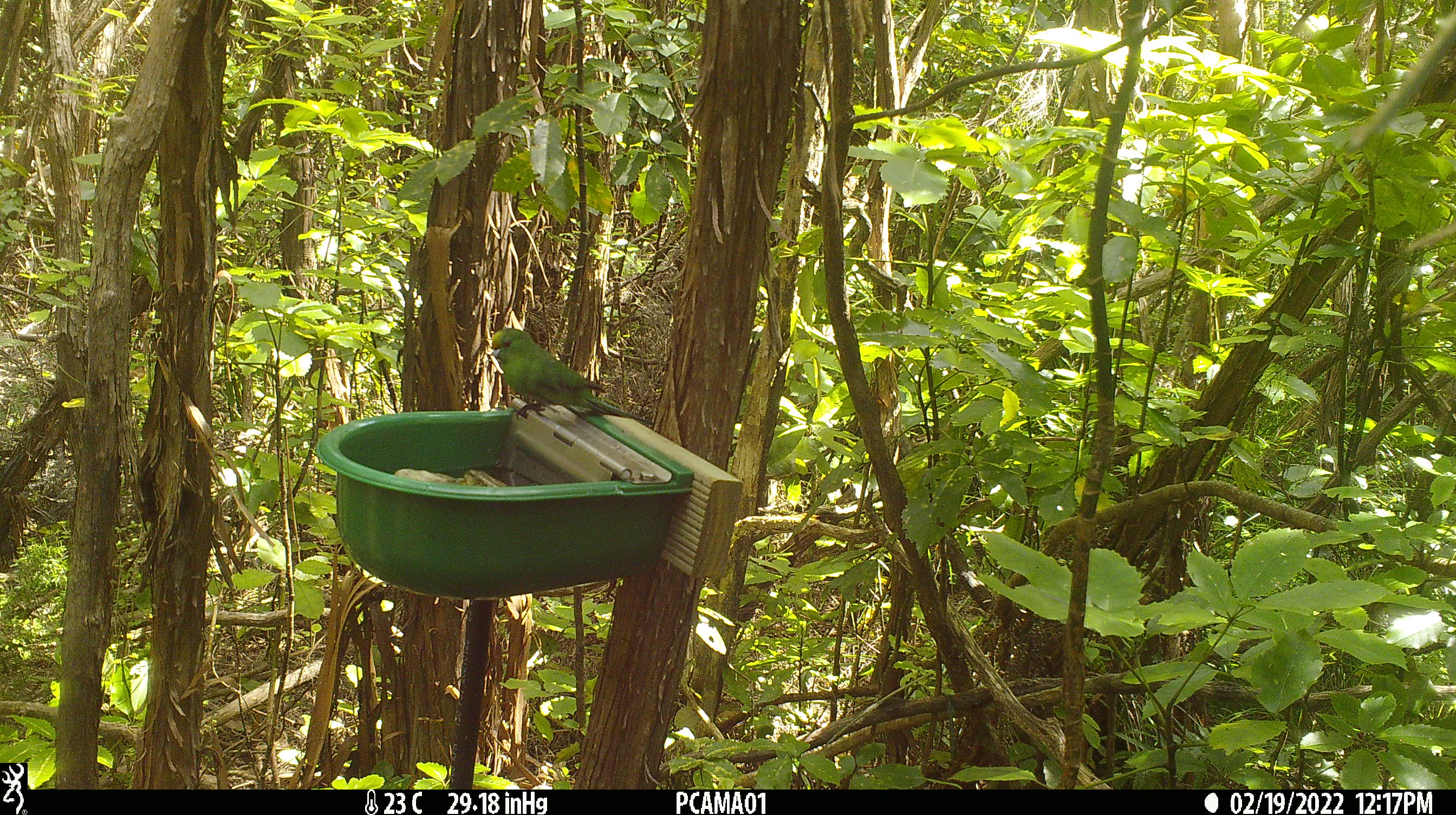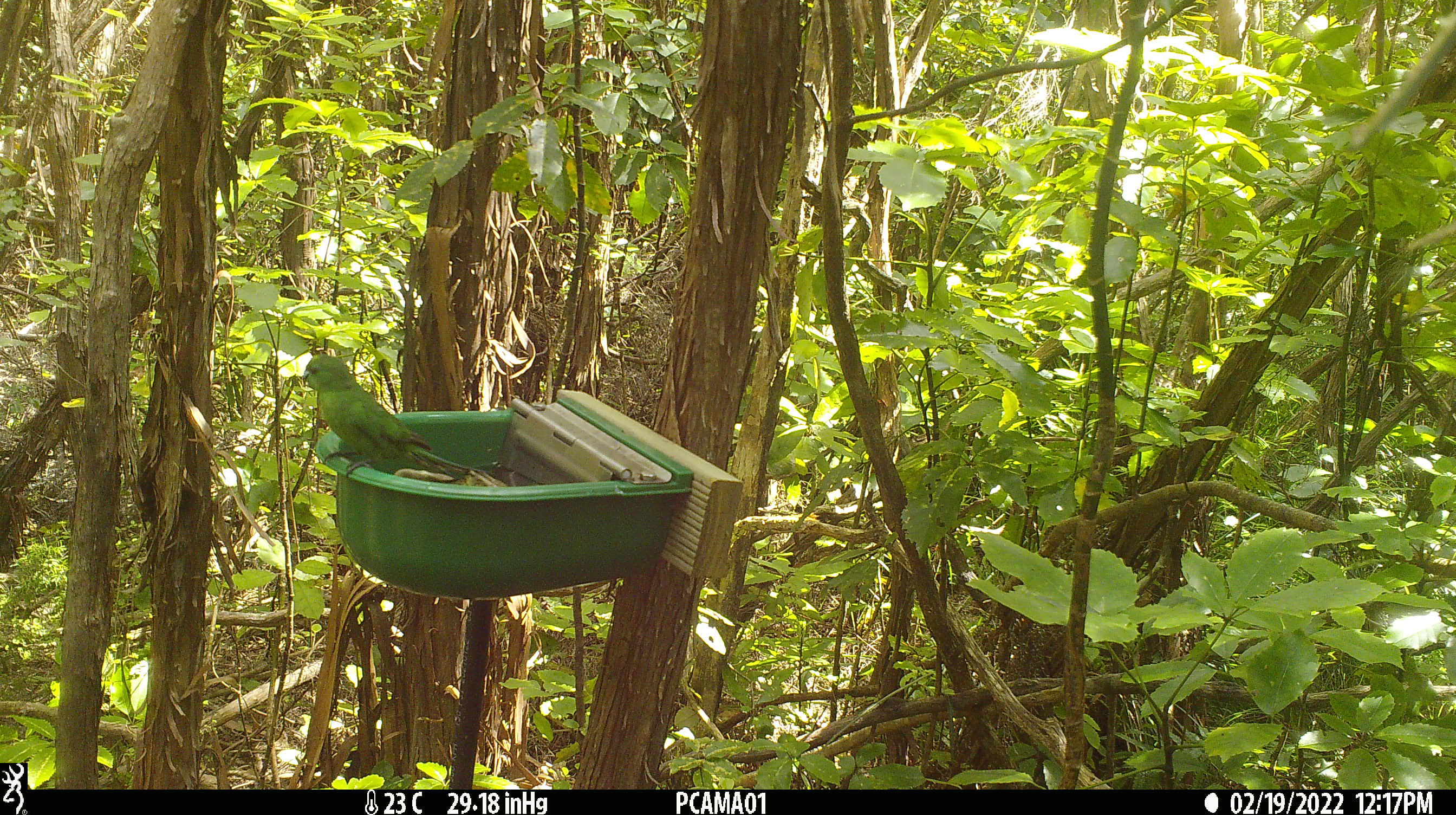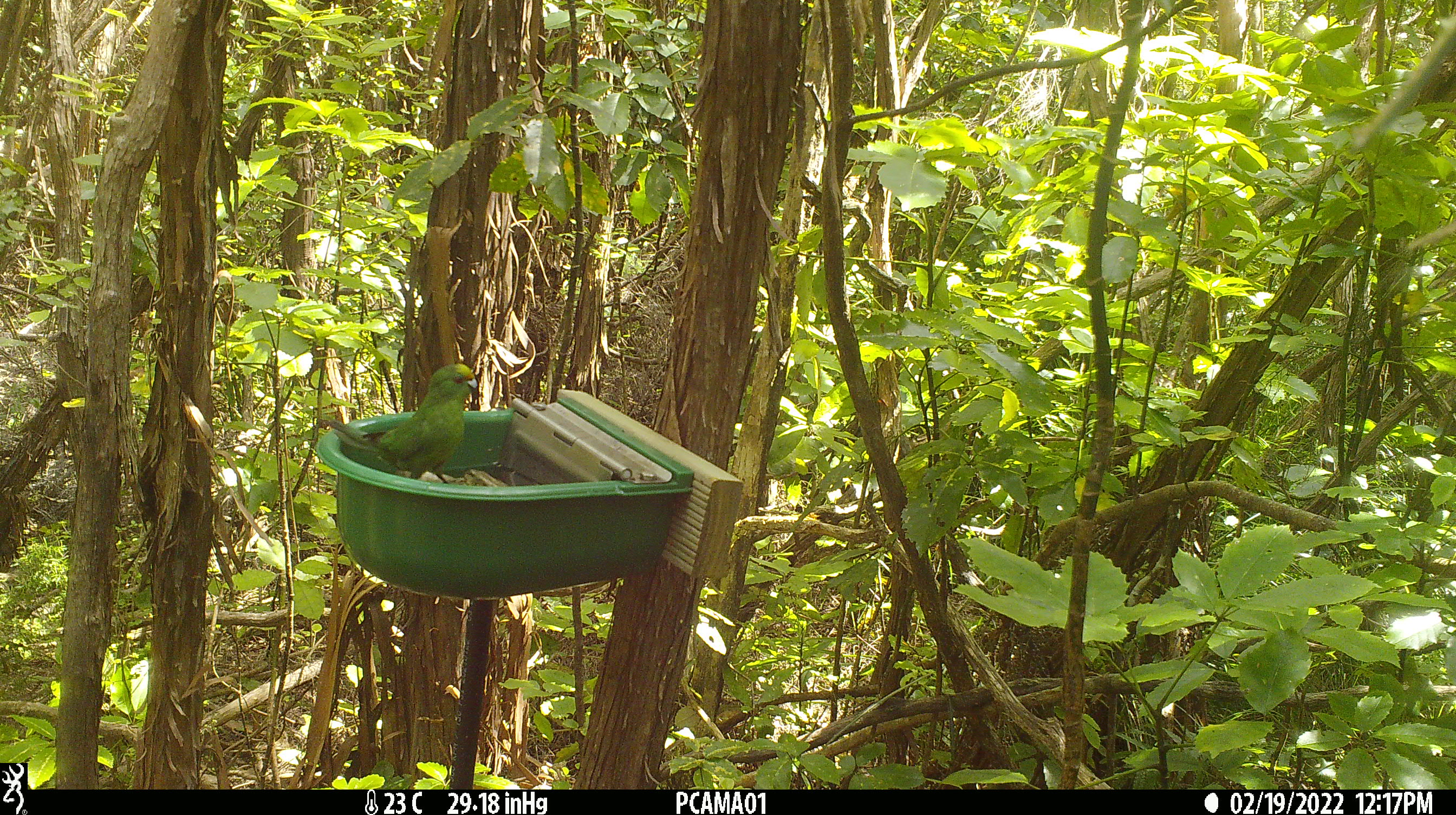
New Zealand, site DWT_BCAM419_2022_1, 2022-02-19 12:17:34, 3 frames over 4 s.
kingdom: Animalia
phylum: Chordata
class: Aves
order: Psittaciformes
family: Psittaculidae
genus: Cyanoramphus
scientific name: Cyanoramphus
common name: parakeet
Parakeet (Cyanoramphus).